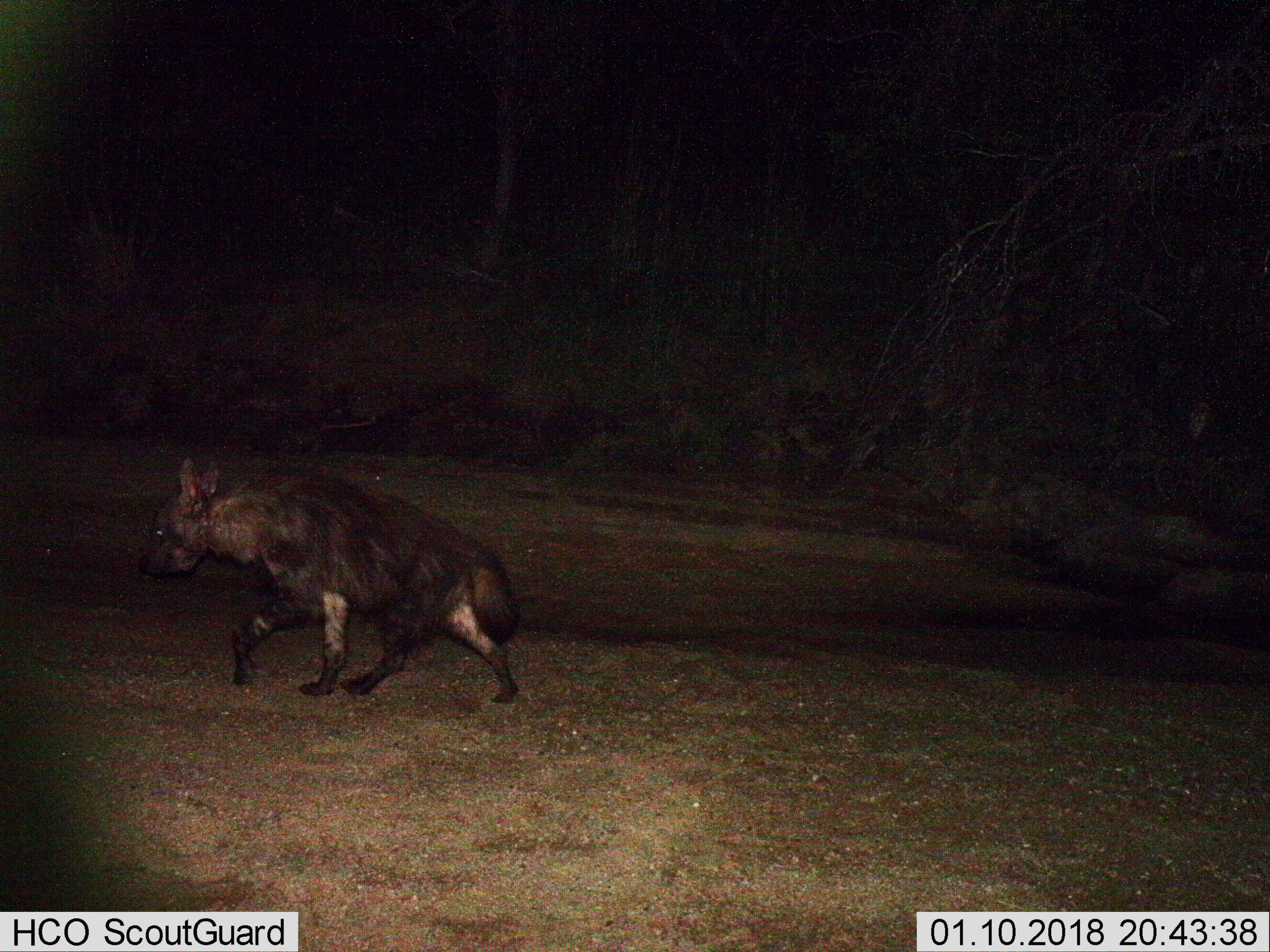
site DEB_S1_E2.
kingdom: Animalia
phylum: Chordata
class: Mammalia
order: Carnivora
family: Hyaenidae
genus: Parahyaena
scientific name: Parahyaena brunnea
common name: brown hyena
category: hyenabrown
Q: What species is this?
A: Hyenabrown (brown hyena) (Parahyaena brunnea).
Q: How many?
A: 1.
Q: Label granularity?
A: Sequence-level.